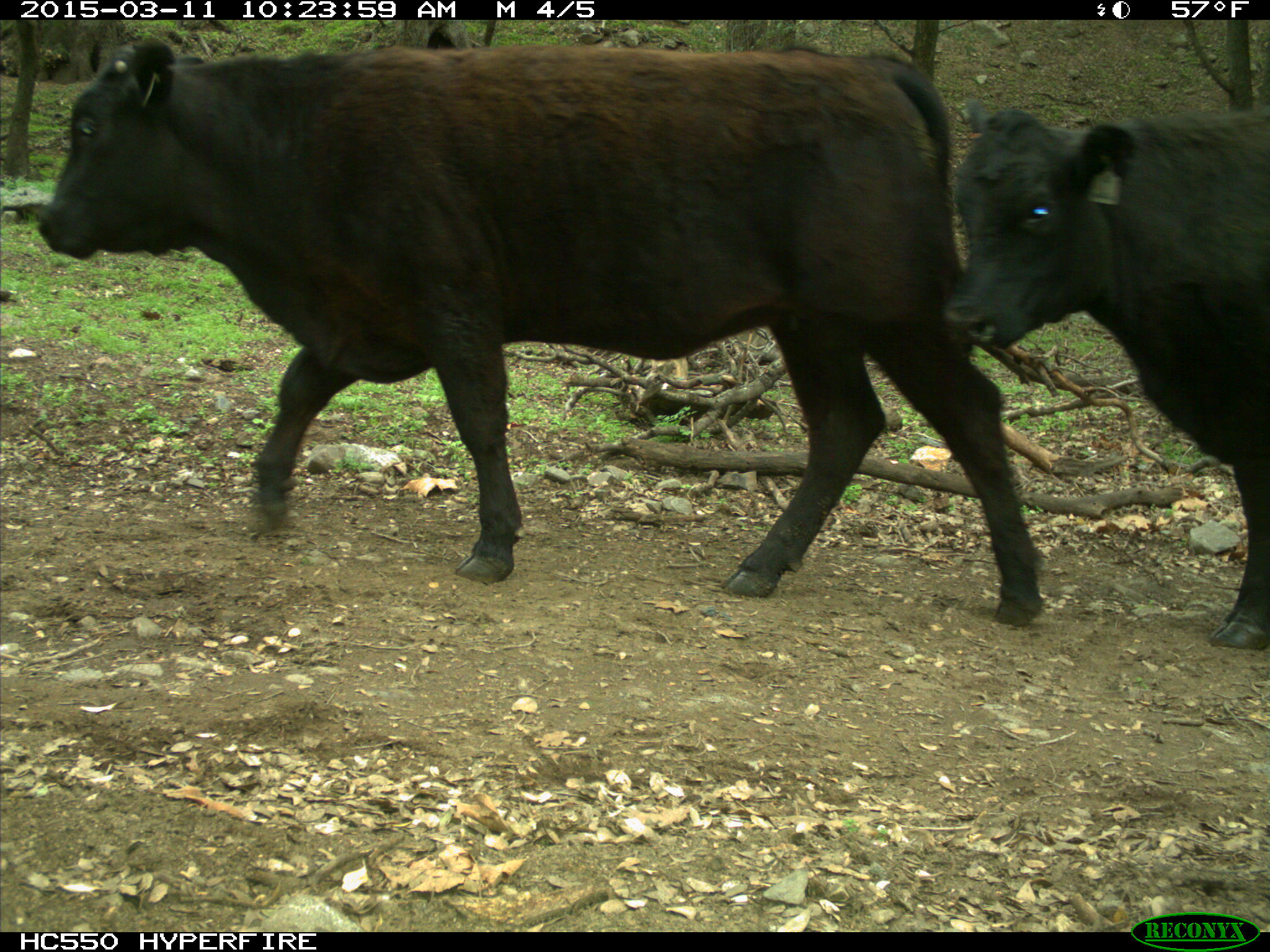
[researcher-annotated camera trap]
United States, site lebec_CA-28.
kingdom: Animalia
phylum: Chordata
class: Mammalia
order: Artiodactyla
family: Bovidae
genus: Bos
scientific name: Bos taurus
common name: domestic cow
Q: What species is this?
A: Bos taurus (domestic cow).